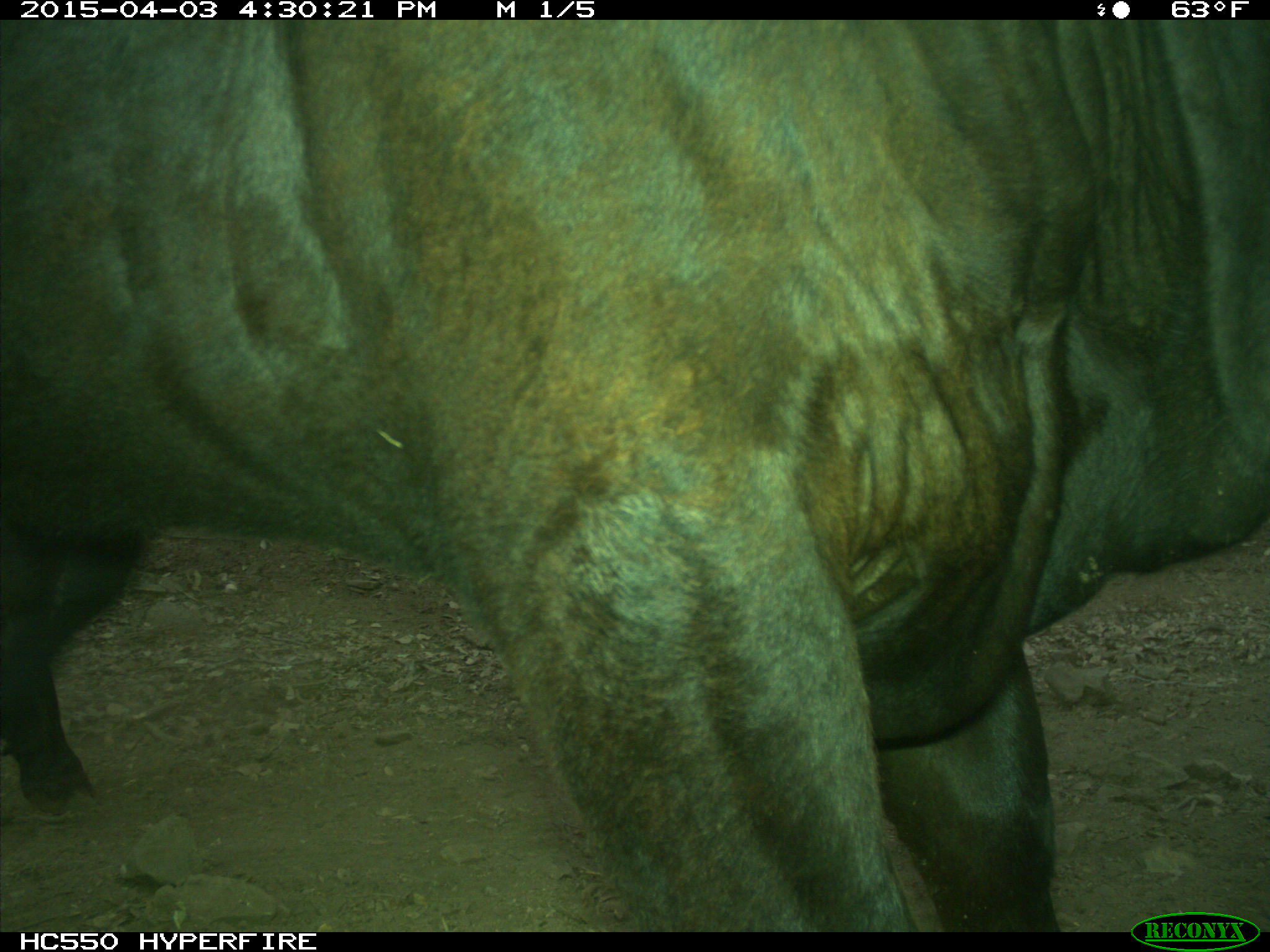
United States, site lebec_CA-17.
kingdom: Animalia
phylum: Chordata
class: Mammalia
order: Artiodactyla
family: Bovidae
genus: Bos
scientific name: Bos taurus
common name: domestic cow